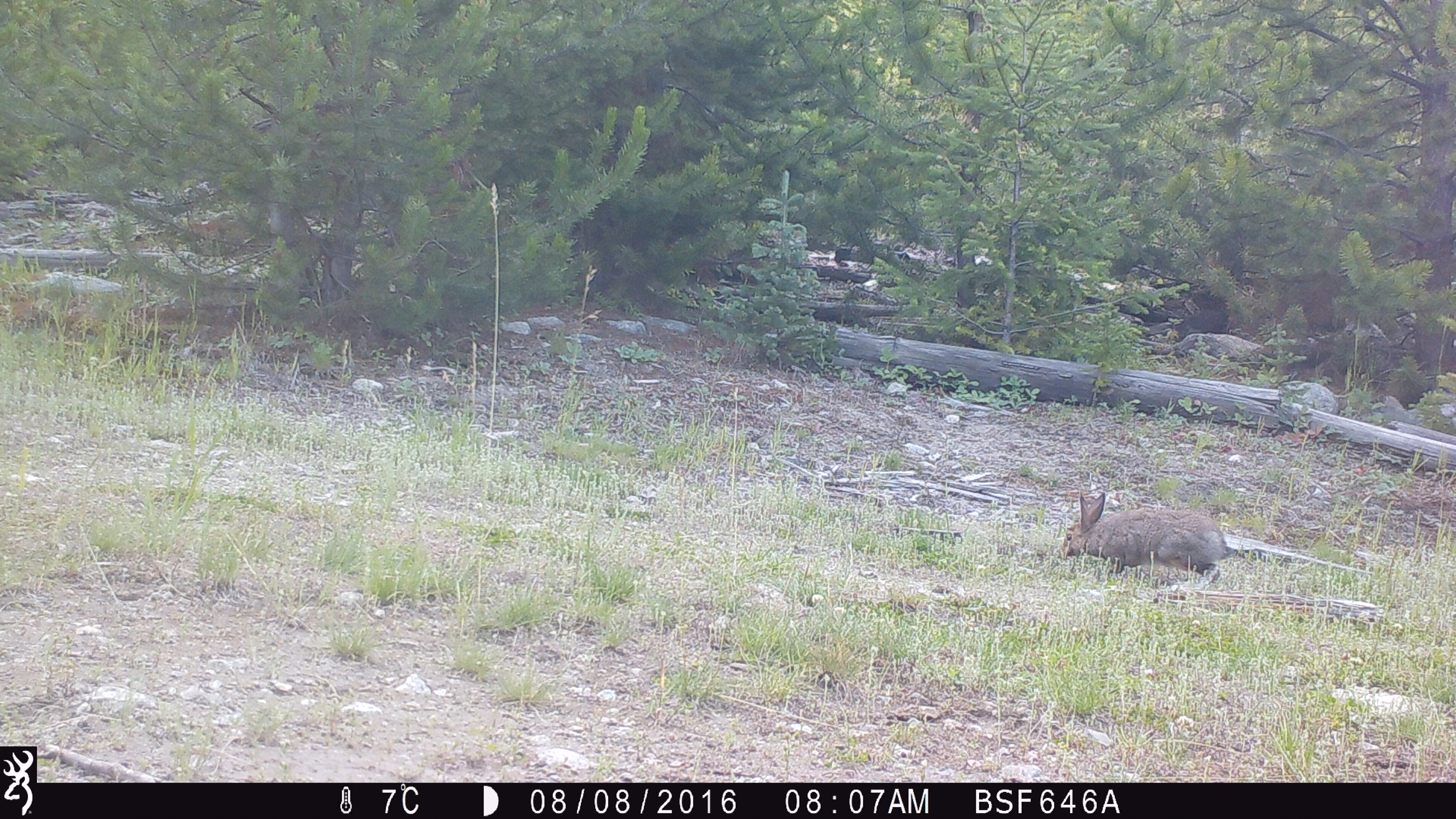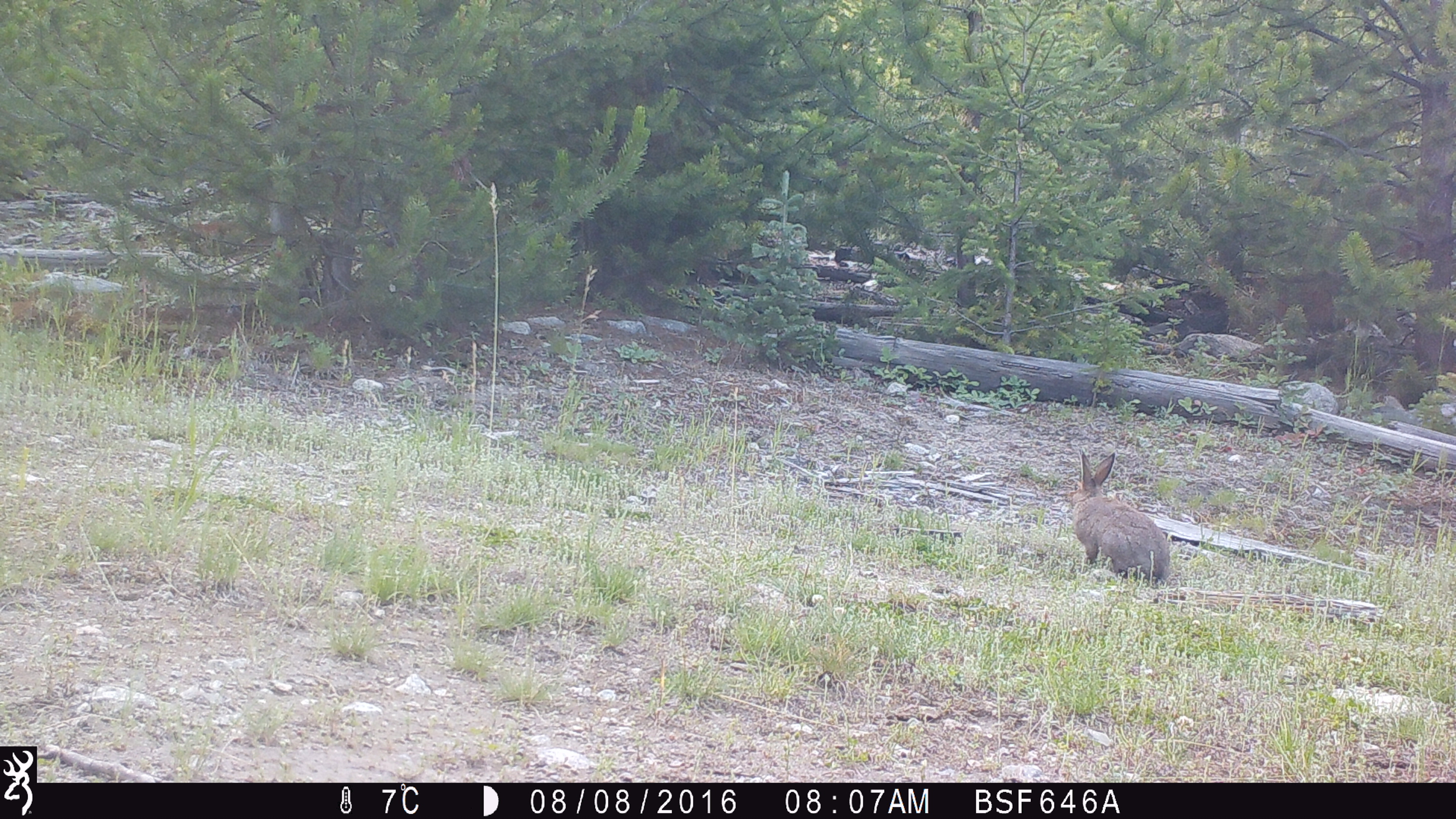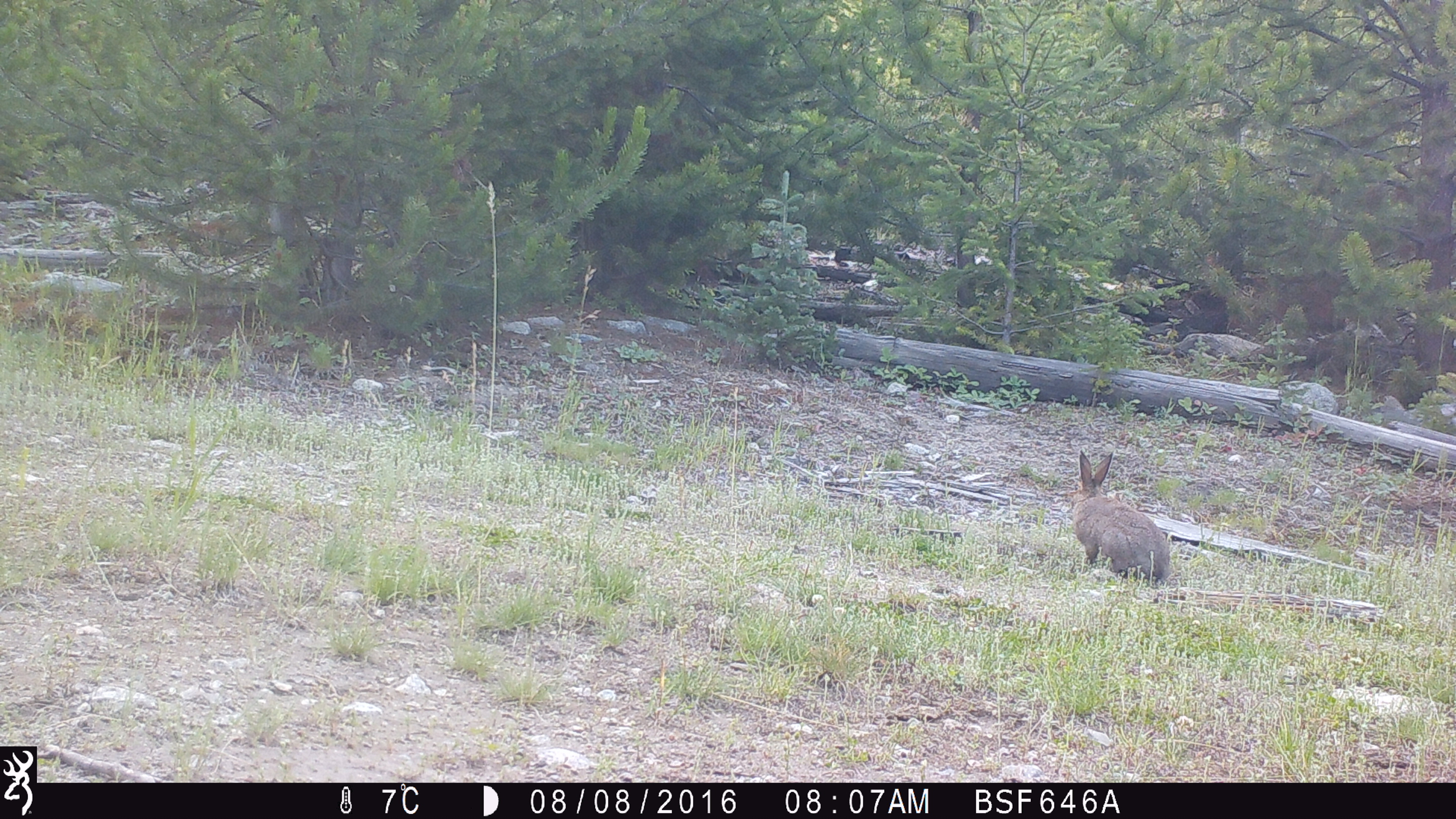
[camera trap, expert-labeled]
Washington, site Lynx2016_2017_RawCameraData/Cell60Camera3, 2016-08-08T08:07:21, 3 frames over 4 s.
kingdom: Animalia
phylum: Chordata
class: Mammalia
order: Lagomorpha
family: Leporidae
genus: Lepus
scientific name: Lepus americanus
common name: snowshoe hare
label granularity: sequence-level